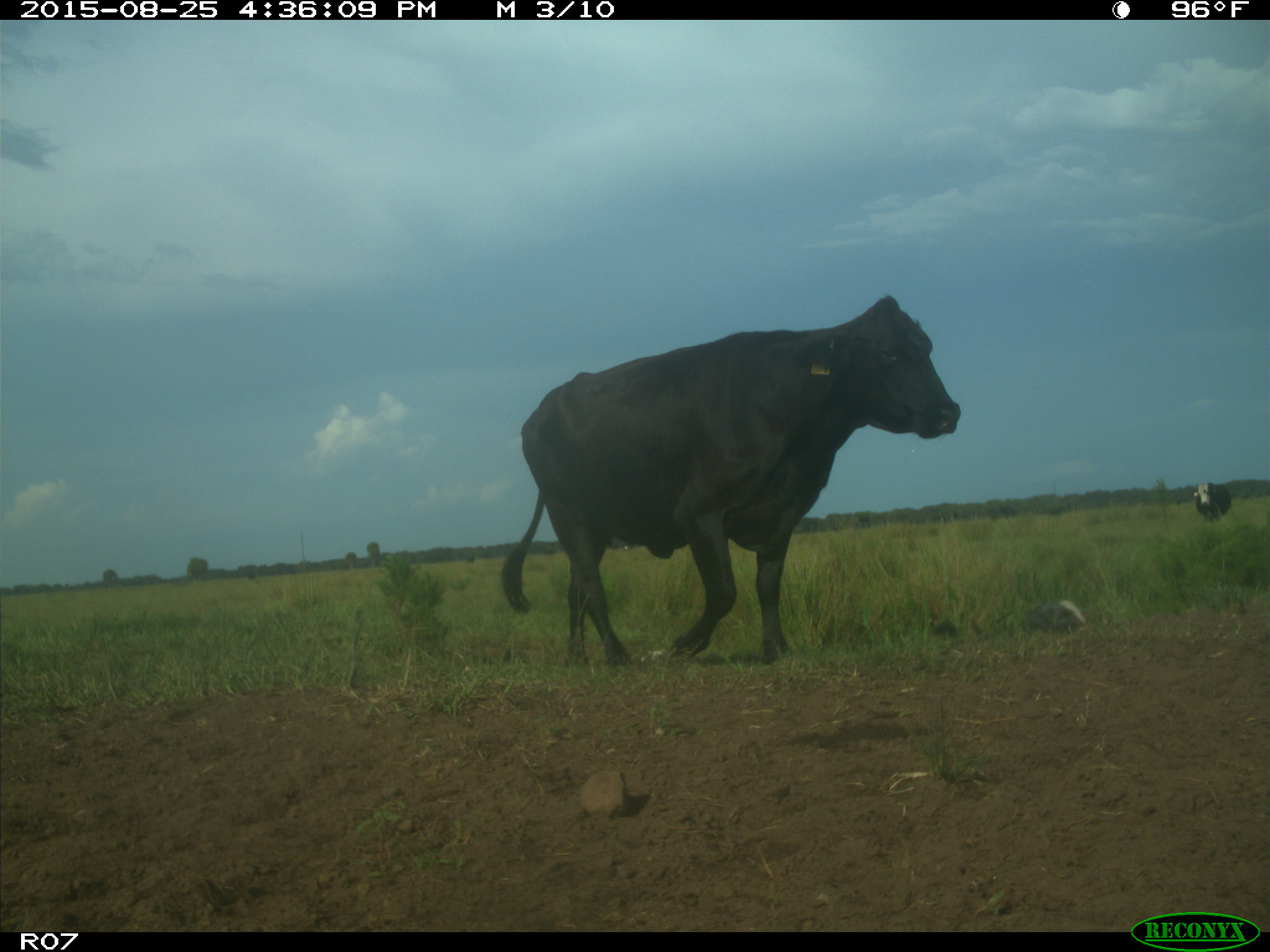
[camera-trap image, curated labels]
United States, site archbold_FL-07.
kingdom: Animalia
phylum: Chordata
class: Mammalia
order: Artiodactyla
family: Bovidae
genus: Bos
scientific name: Bos taurus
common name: domestic cow